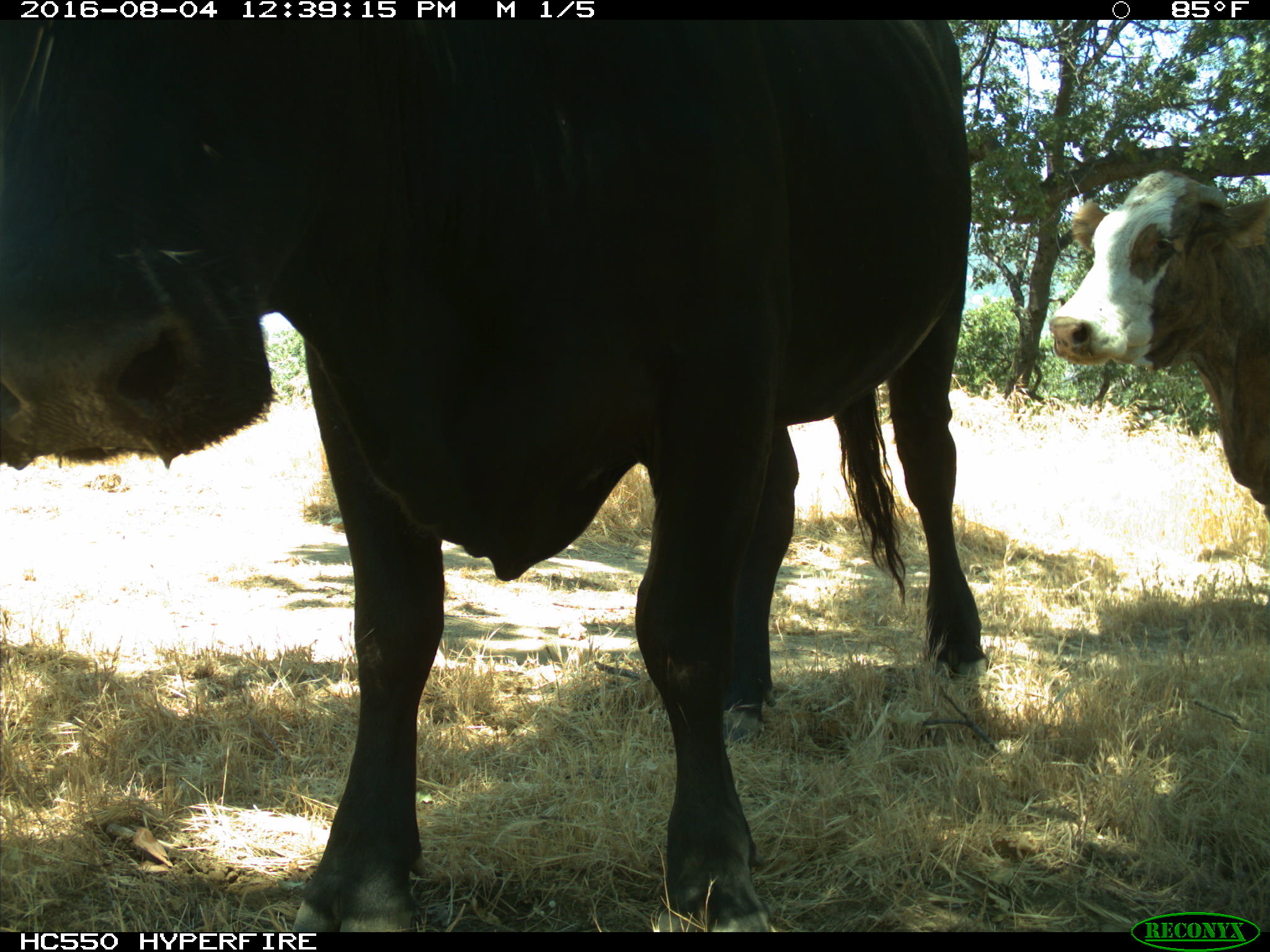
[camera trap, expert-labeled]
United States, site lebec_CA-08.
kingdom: Animalia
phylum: Chordata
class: Mammalia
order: Artiodactyla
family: Bovidae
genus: Bos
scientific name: Bos taurus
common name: domestic cow